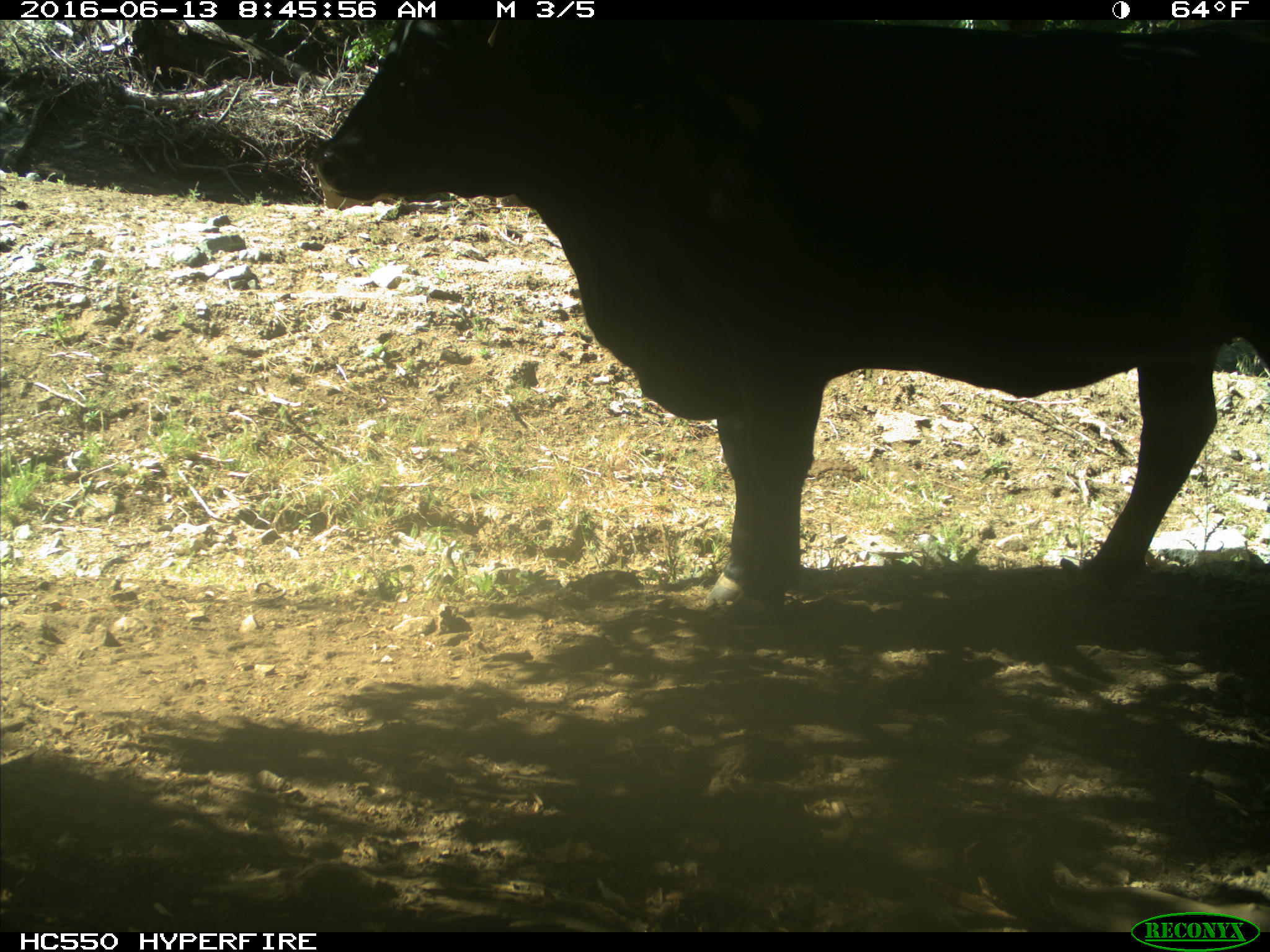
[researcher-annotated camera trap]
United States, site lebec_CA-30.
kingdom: Animalia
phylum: Chordata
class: Mammalia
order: Artiodactyla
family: Bovidae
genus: Bos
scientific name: Bos taurus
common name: domestic cow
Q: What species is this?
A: Bos taurus (domestic cow).